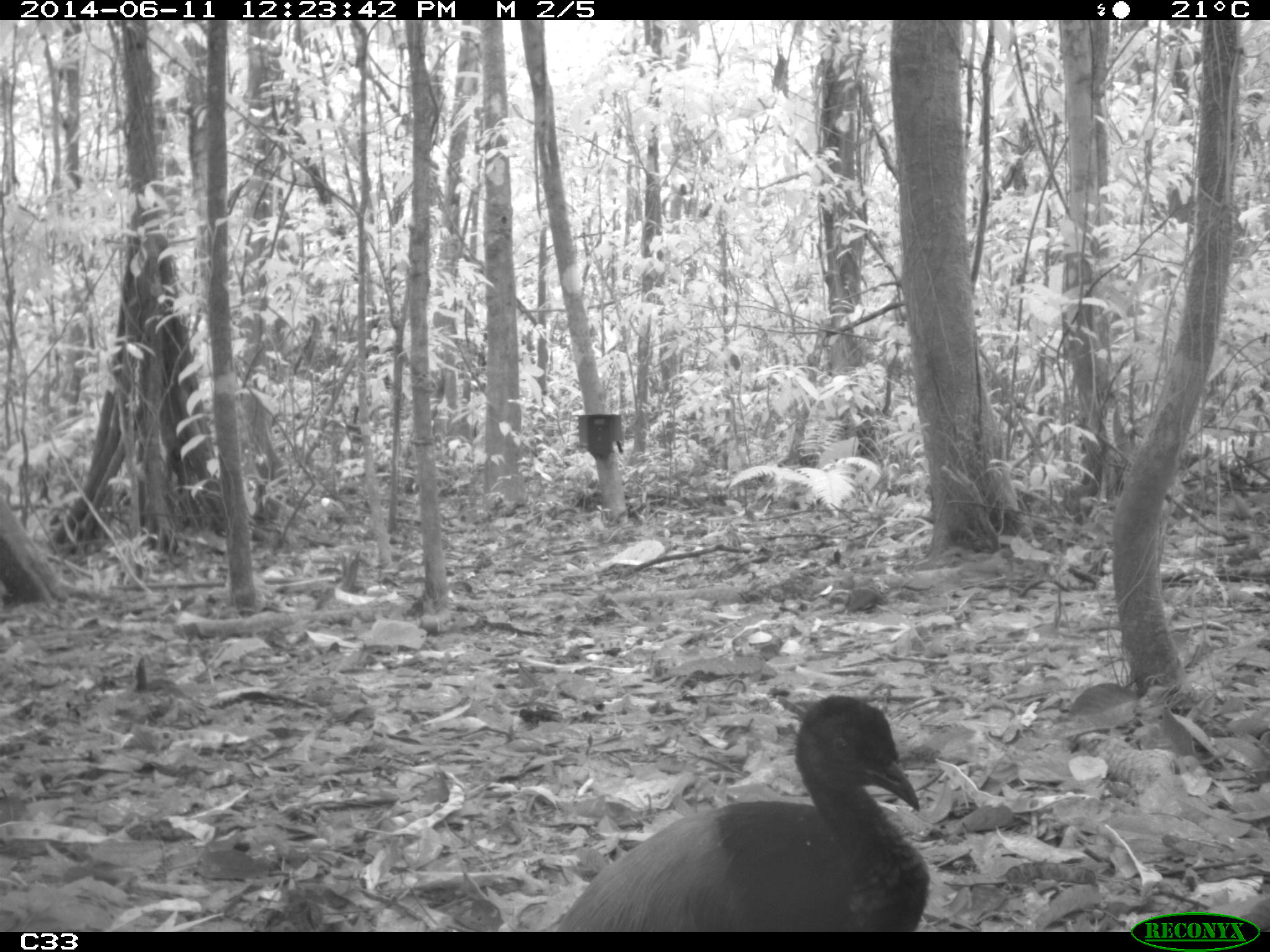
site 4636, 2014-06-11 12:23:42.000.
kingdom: Animalia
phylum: Chordata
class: Aves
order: Gruiformes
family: Psophiidae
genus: Psophia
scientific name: Psophia crepitans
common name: gray-winged trumpeter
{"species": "Psophia crepitans (gray-winged trumpeter)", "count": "3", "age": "adult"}